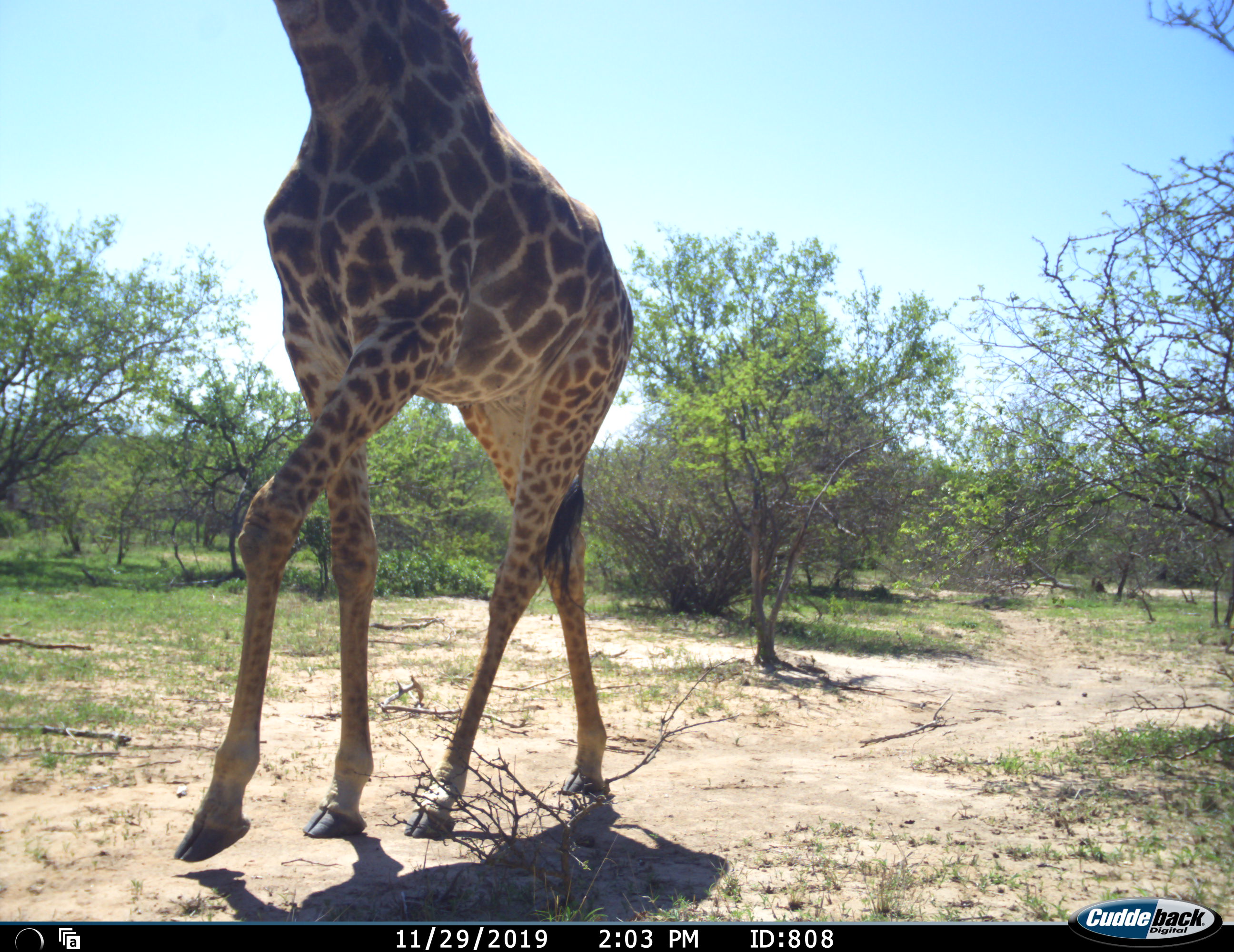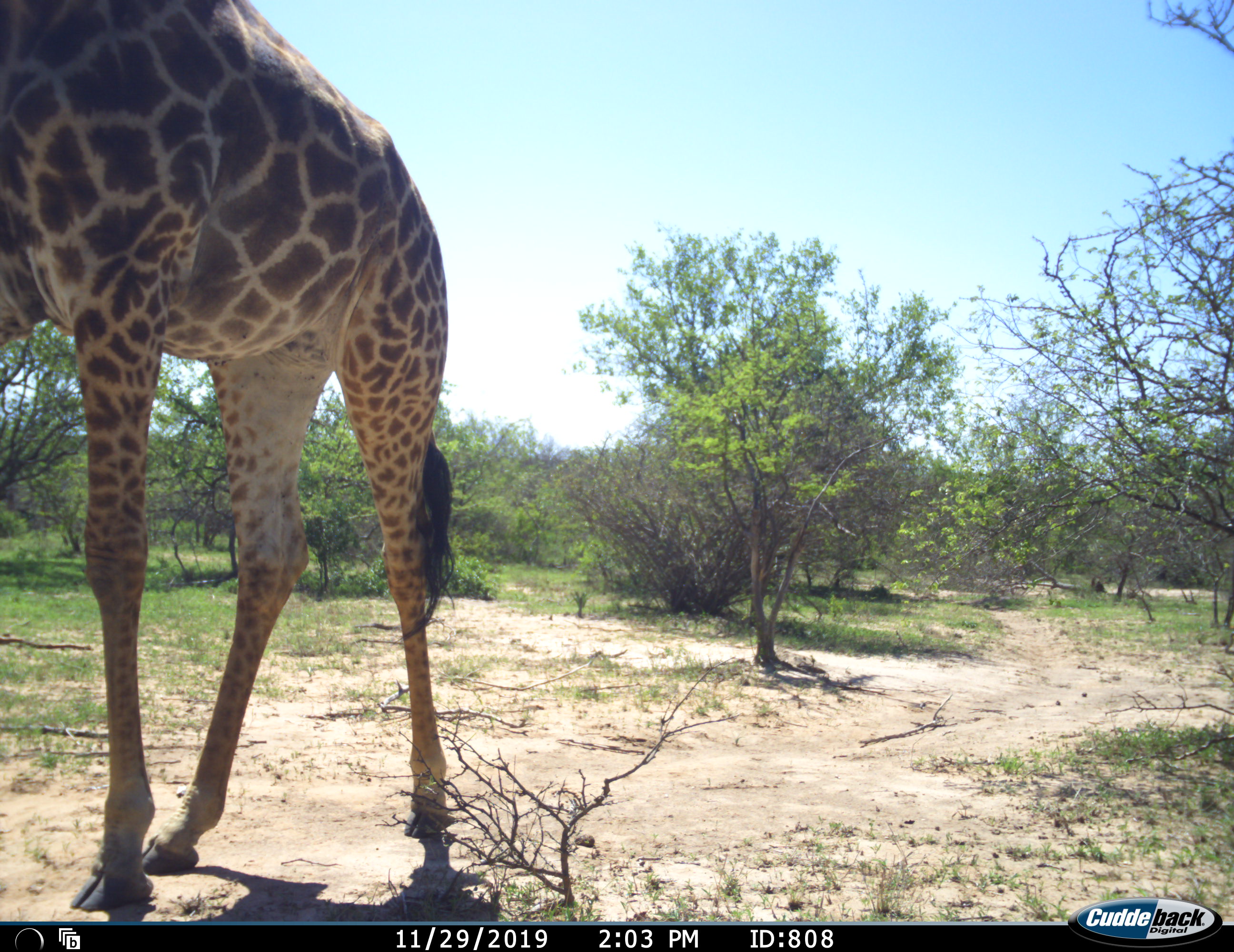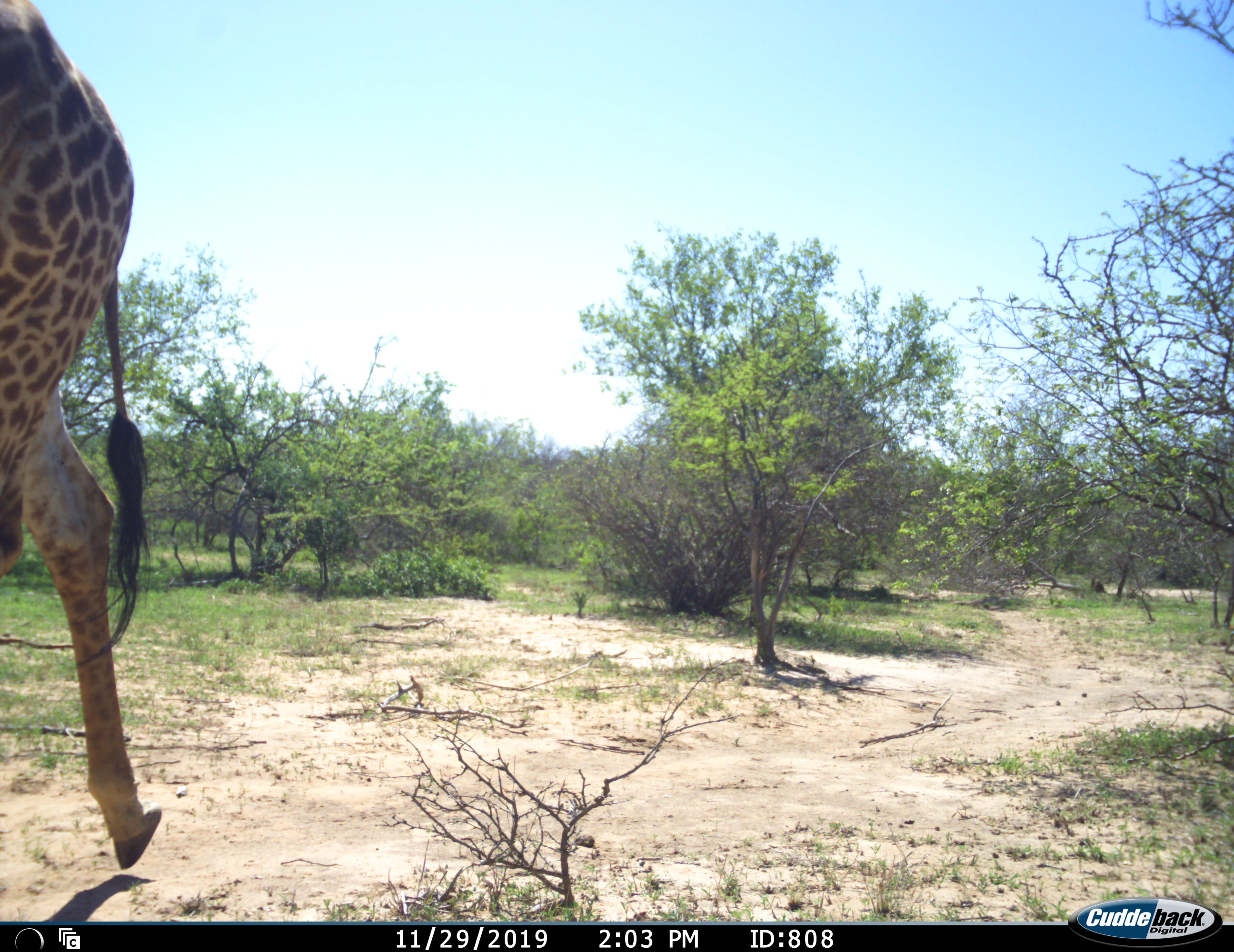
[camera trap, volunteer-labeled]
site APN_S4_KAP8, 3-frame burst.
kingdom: Animalia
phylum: Chordata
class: Mammalia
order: Artiodactyla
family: Giraffidae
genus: Giraffa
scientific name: Giraffa camelopardalis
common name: giraffe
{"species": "giraffe (Giraffa camelopardalis)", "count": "1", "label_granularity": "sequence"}